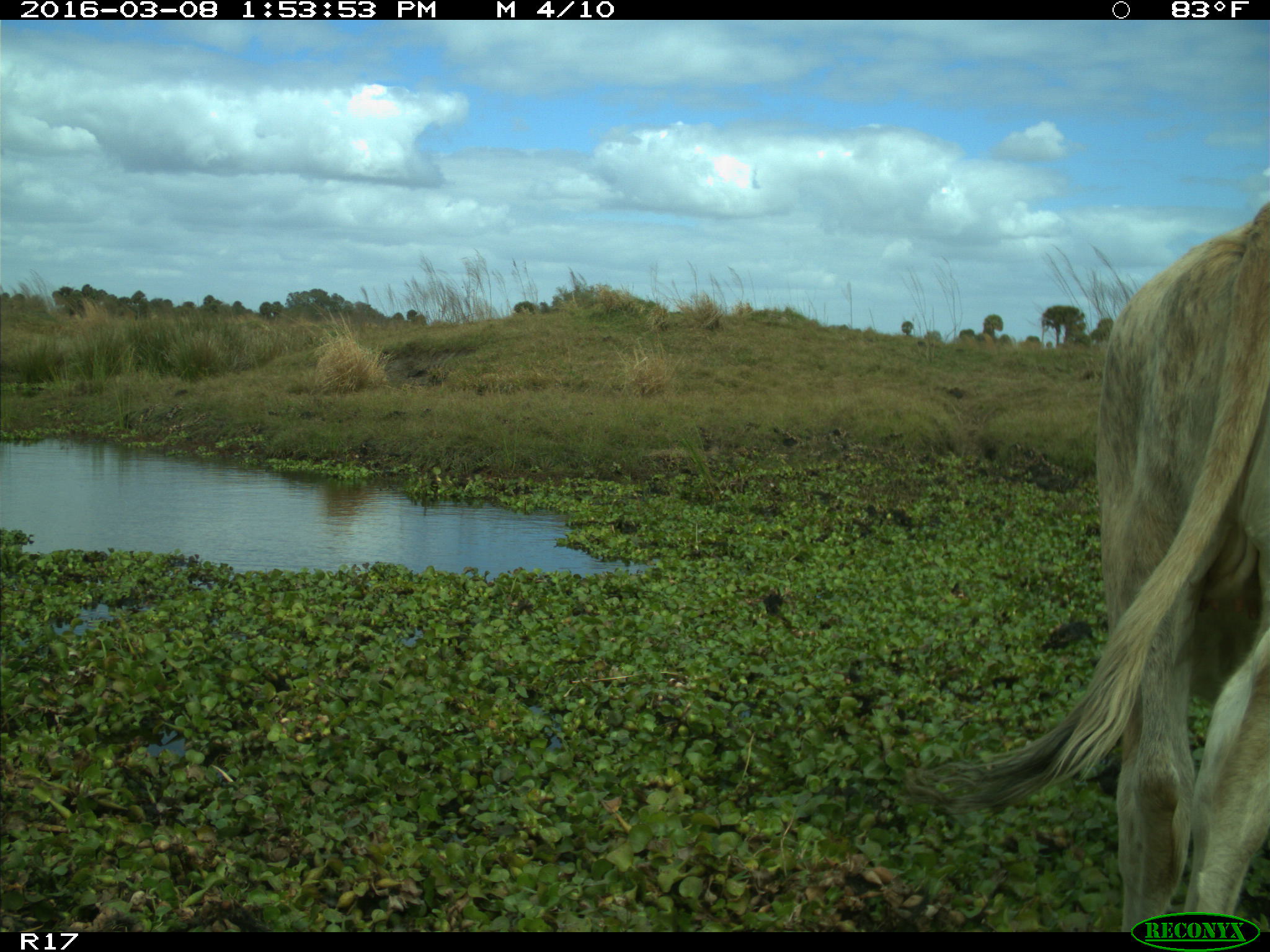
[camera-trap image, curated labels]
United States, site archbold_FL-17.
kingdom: Animalia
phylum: Chordata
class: Mammalia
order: Artiodactyla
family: Bovidae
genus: Bos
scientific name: Bos taurus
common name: domestic cow